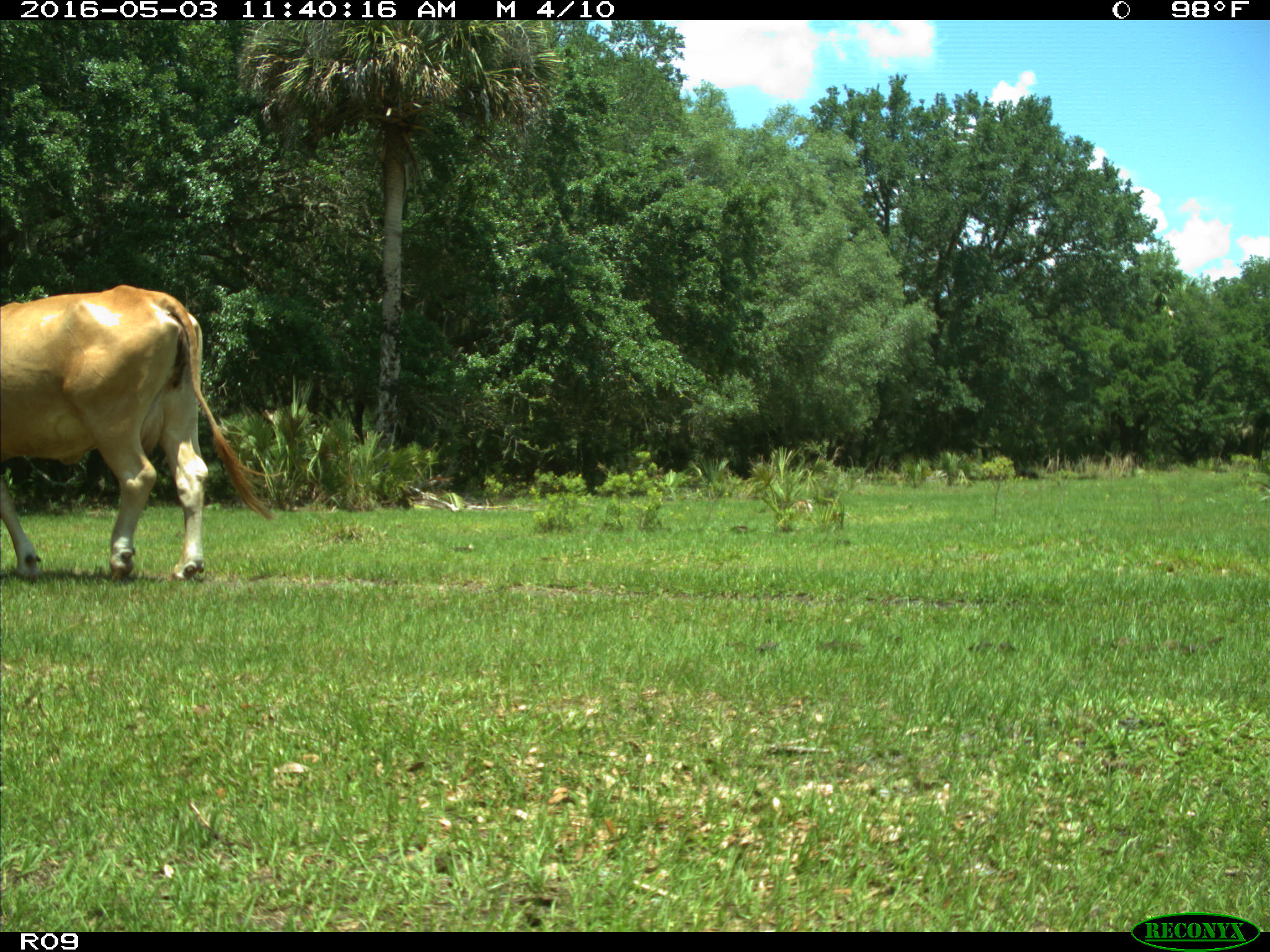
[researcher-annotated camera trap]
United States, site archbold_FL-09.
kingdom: Animalia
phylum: Chordata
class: Mammalia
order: Artiodactyla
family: Bovidae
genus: Bos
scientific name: Bos taurus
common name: domestic cow